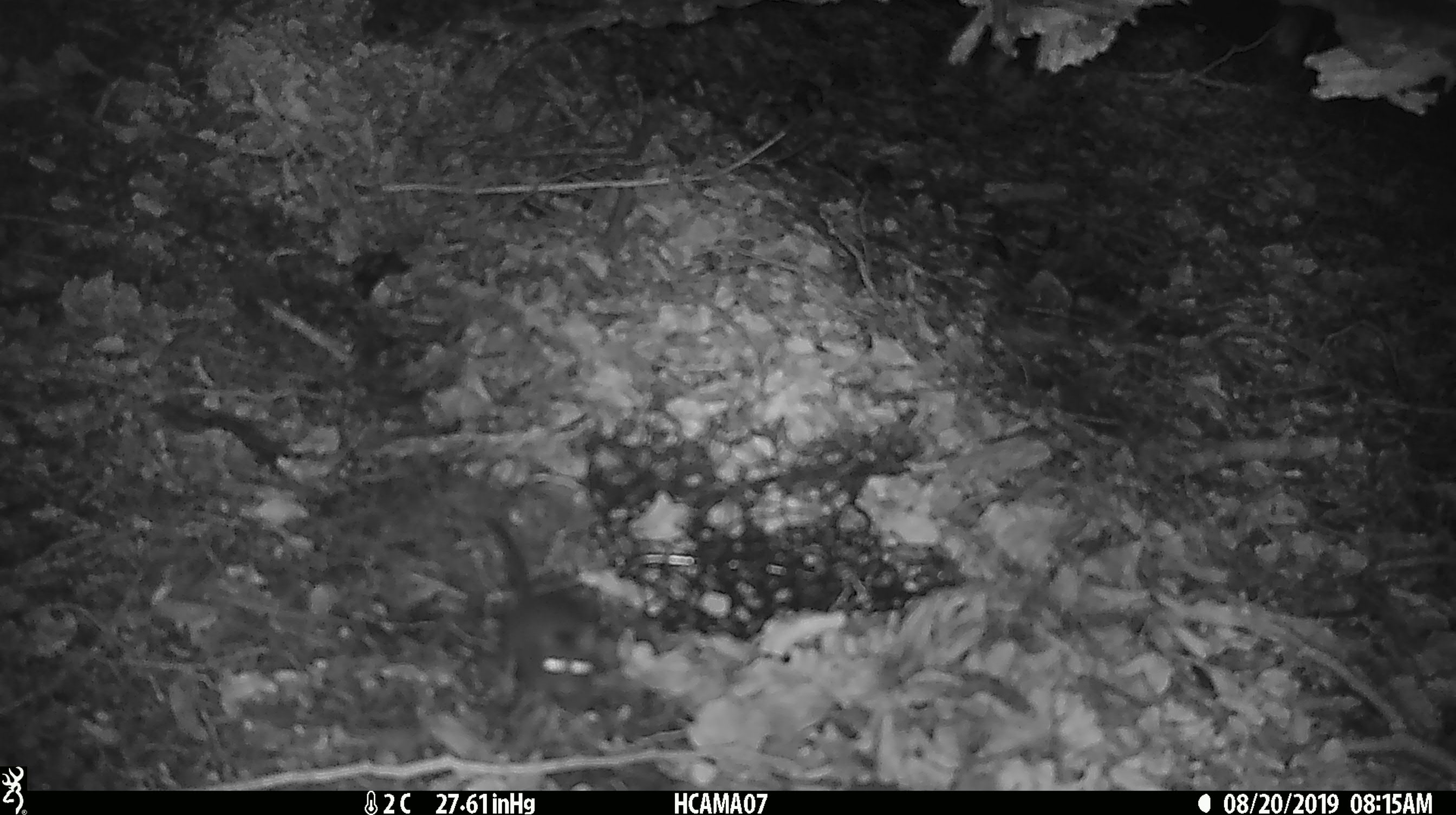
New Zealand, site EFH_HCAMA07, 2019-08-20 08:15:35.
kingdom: Animalia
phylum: Chordata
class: Mammalia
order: Rodentia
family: Muridae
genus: Mus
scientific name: Mus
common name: mouse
Mouse (Mus).